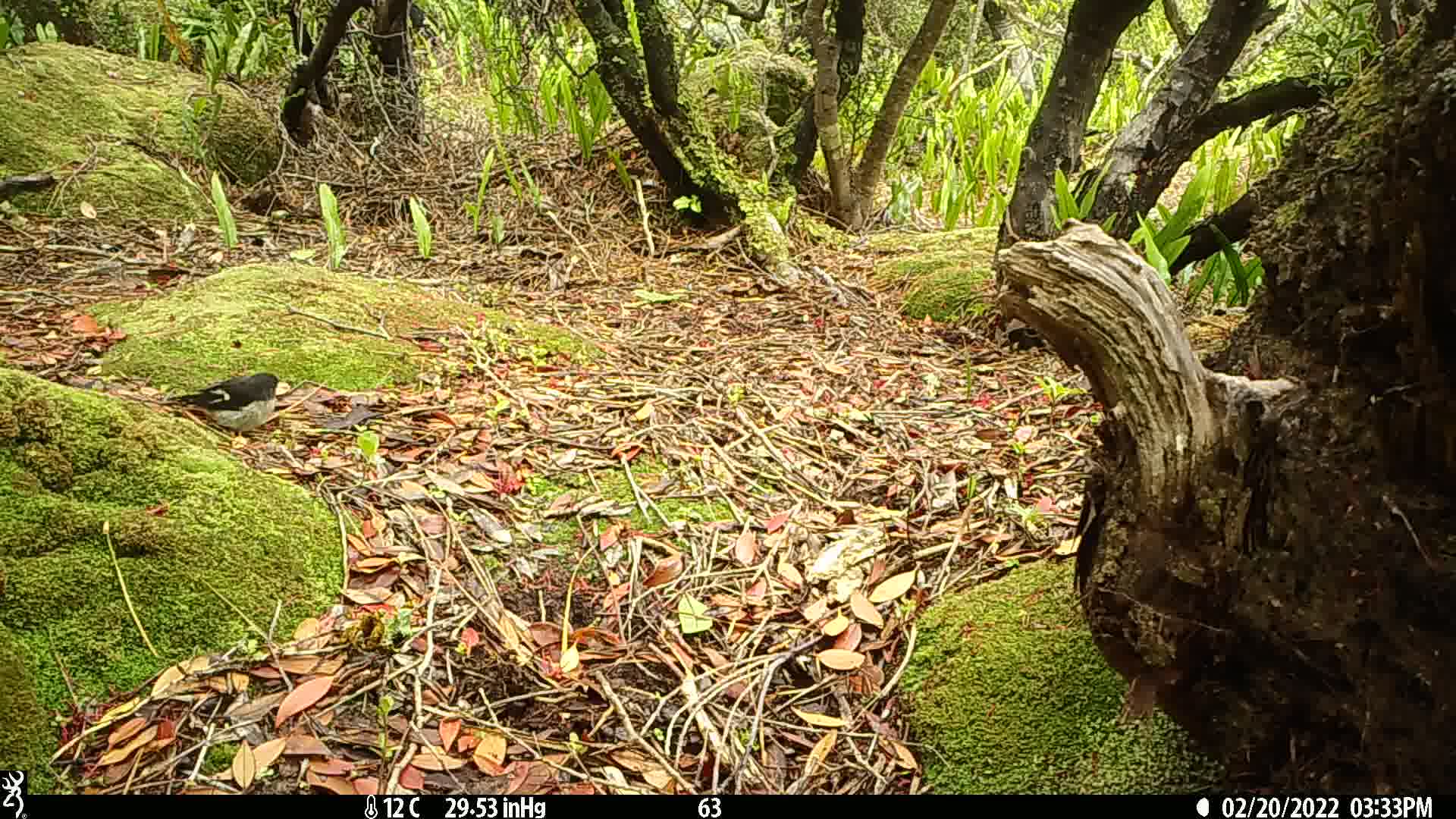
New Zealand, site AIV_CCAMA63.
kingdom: Animalia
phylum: Chordata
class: Aves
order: Passeriformes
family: Petroicidae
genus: Petroica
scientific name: Petroica macrocephala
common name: tomtit